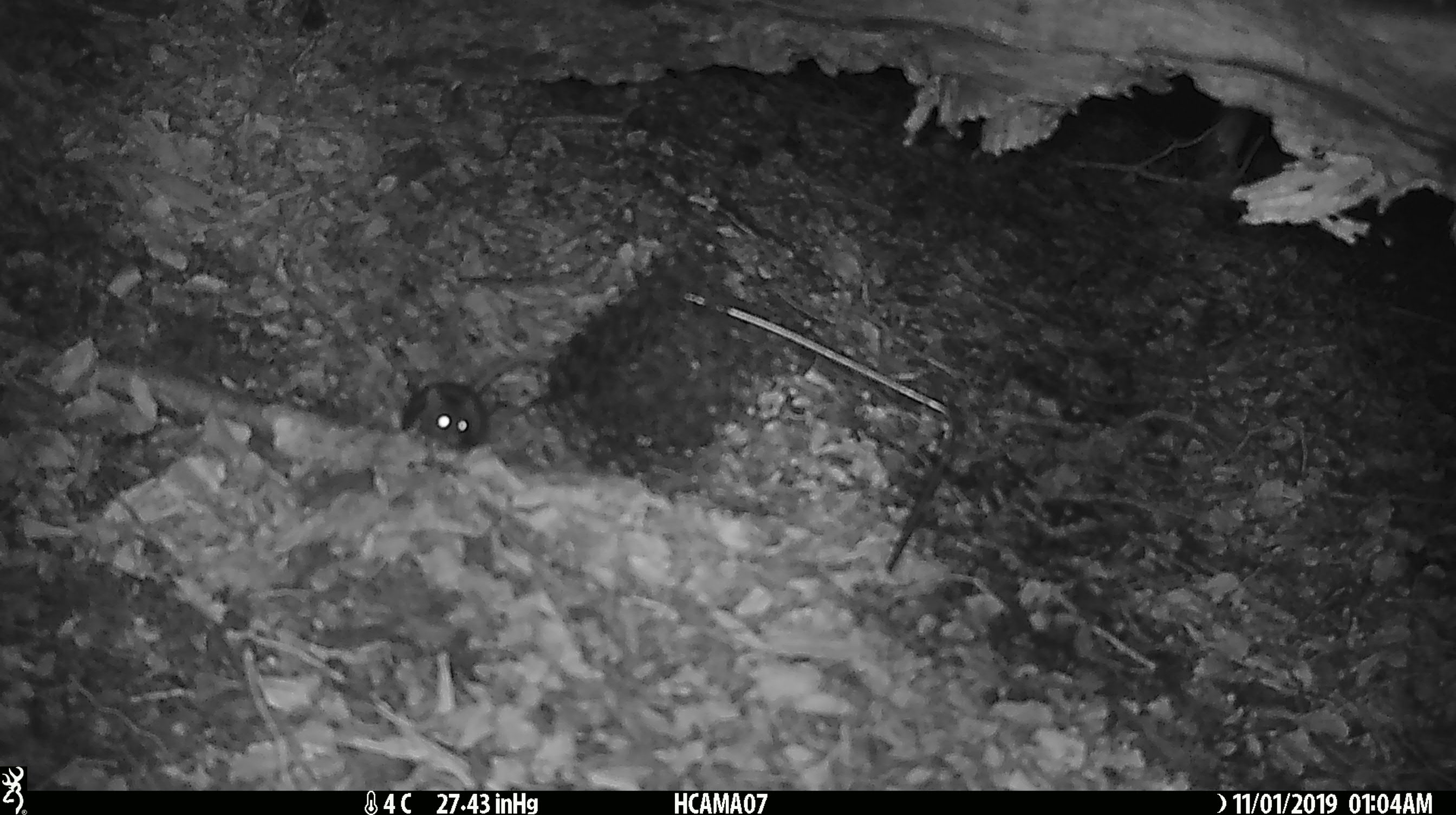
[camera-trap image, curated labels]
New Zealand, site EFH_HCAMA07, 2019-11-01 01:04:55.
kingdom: Animalia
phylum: Chordata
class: Mammalia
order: Rodentia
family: Muridae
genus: Mus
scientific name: Mus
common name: mouse